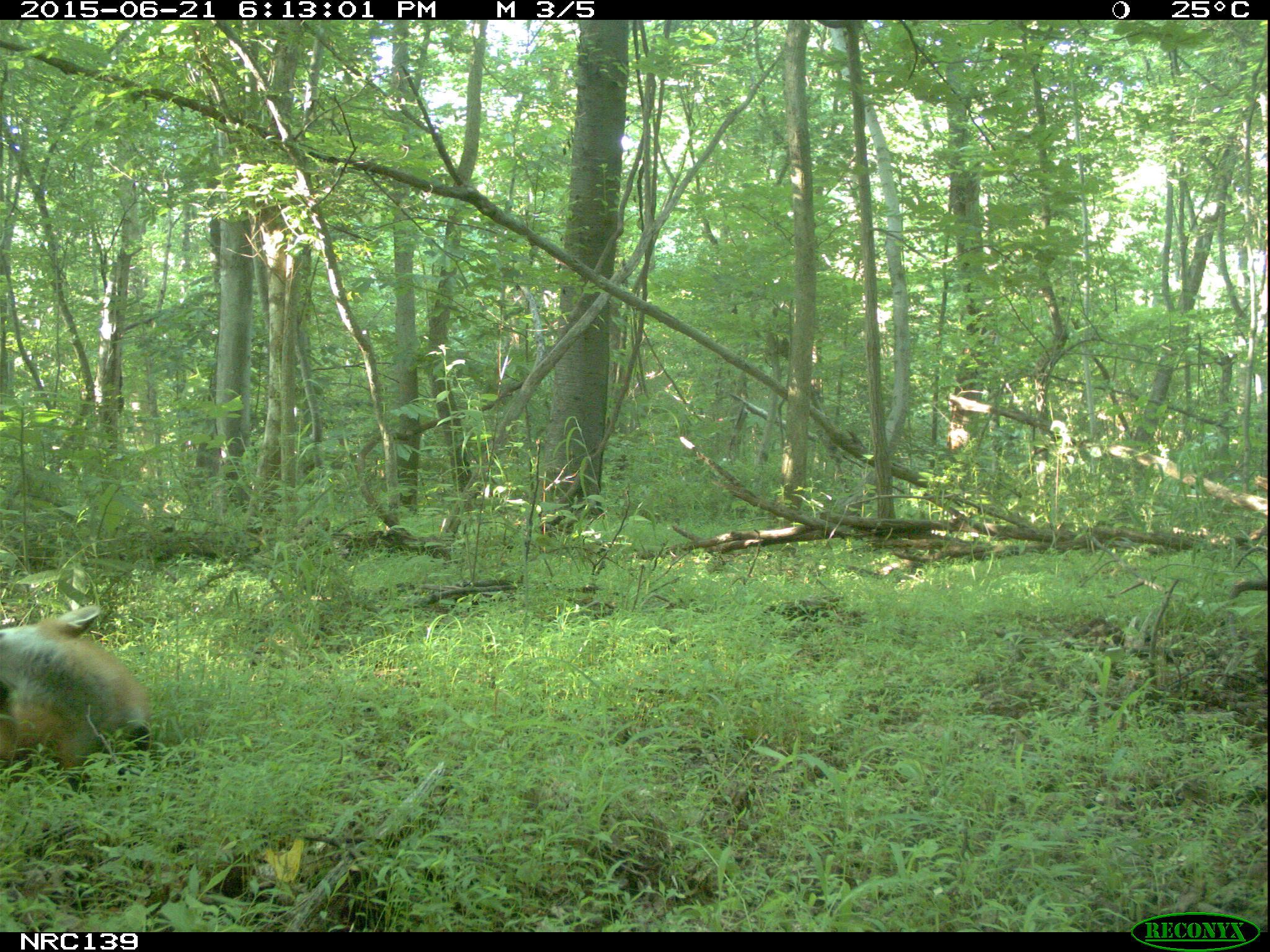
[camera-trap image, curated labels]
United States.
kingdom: Animalia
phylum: Chordata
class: Mammalia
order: Carnivora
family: Canidae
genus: Vulpes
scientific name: Vulpes vulpes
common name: red fox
Red Fox (Vulpes vulpes).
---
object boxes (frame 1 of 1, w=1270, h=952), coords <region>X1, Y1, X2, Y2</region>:
Red Fox: <region>2, 594, 162, 789</region>